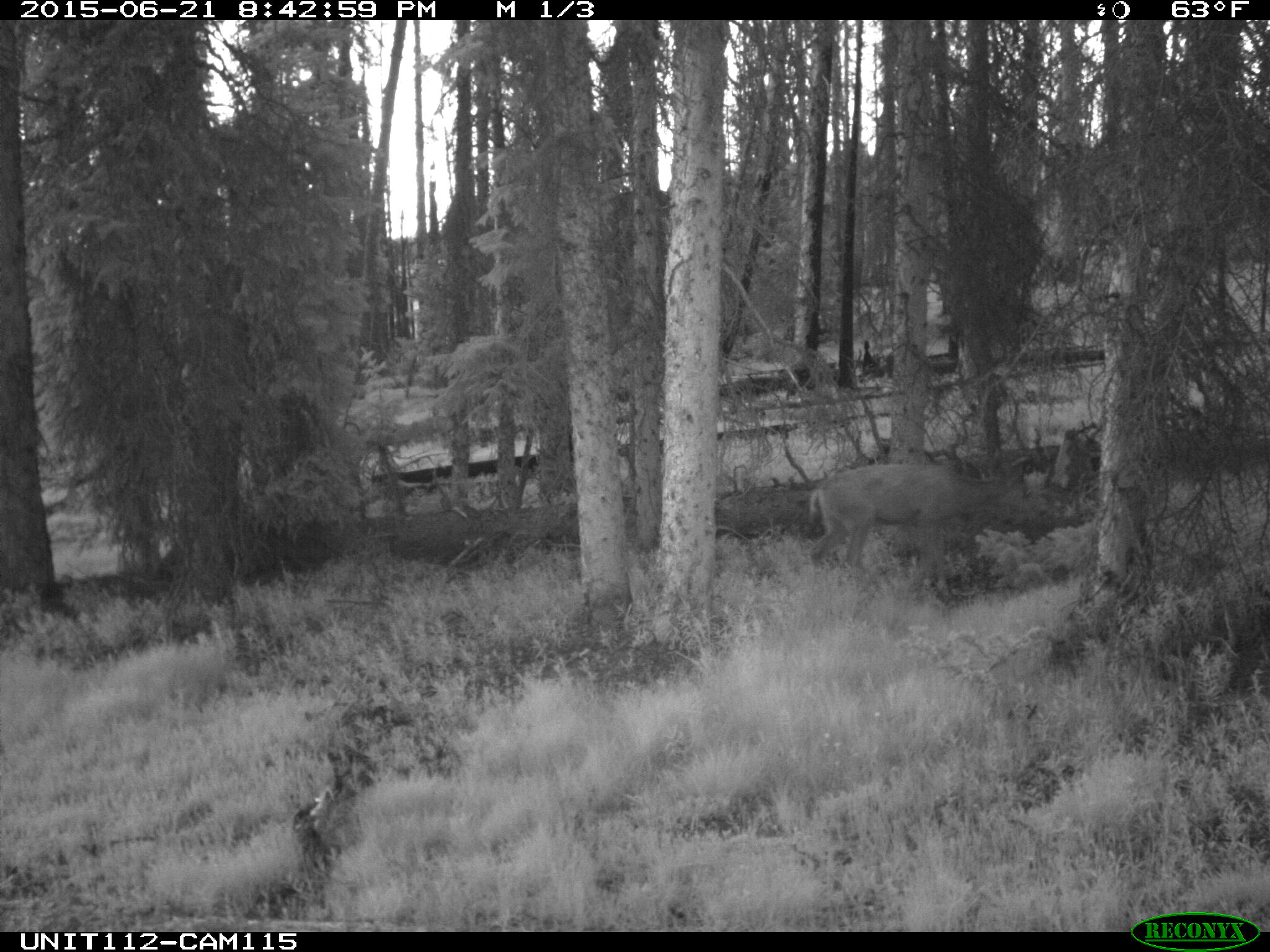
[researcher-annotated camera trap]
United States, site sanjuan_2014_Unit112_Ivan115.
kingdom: Animalia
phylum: Chordata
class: Mammalia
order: Artiodactyla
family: Cervidae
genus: Odocoileus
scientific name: Odocoileus hemionus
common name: mule deer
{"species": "Odocoileus hemionus (mule deer)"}